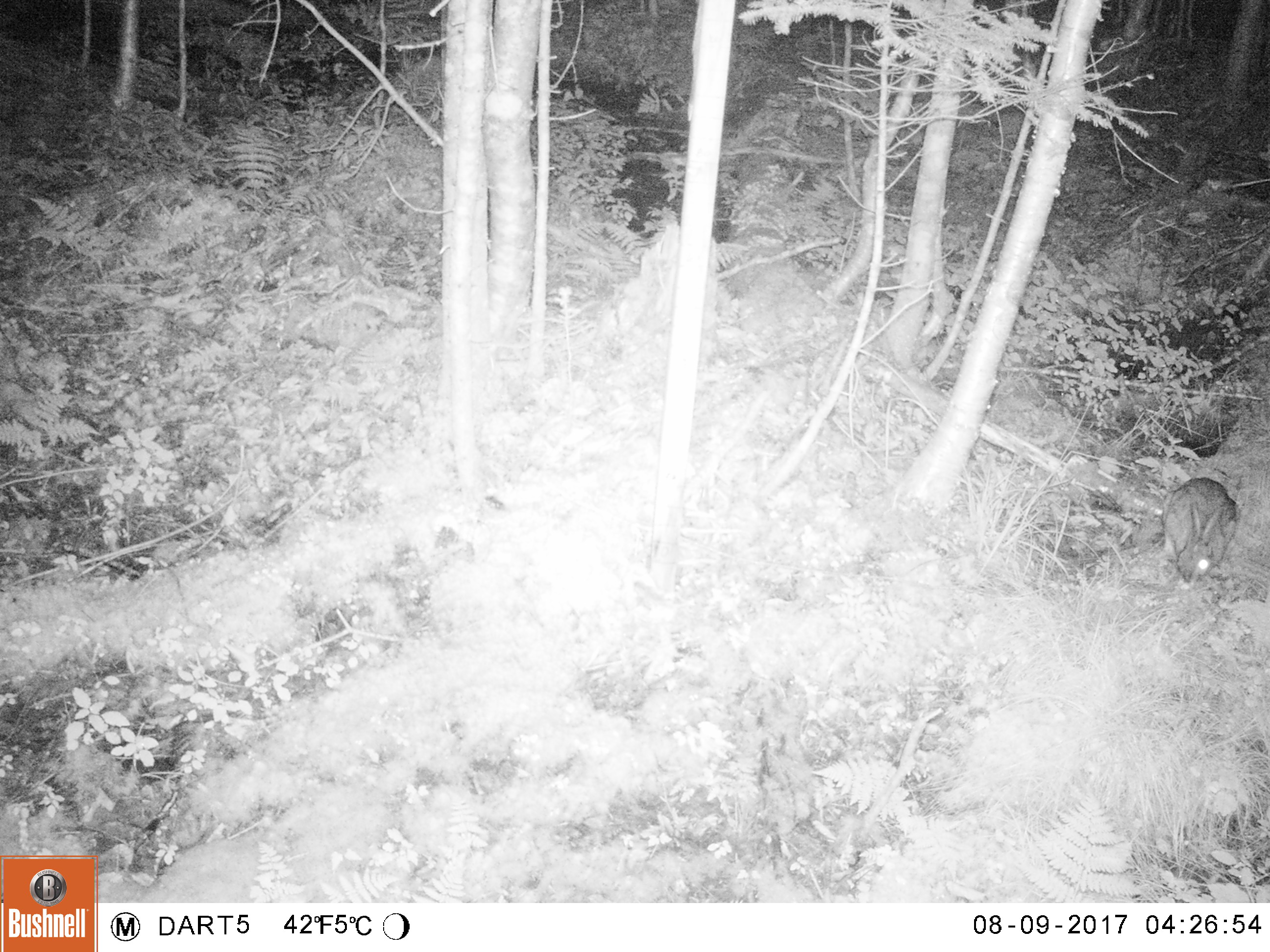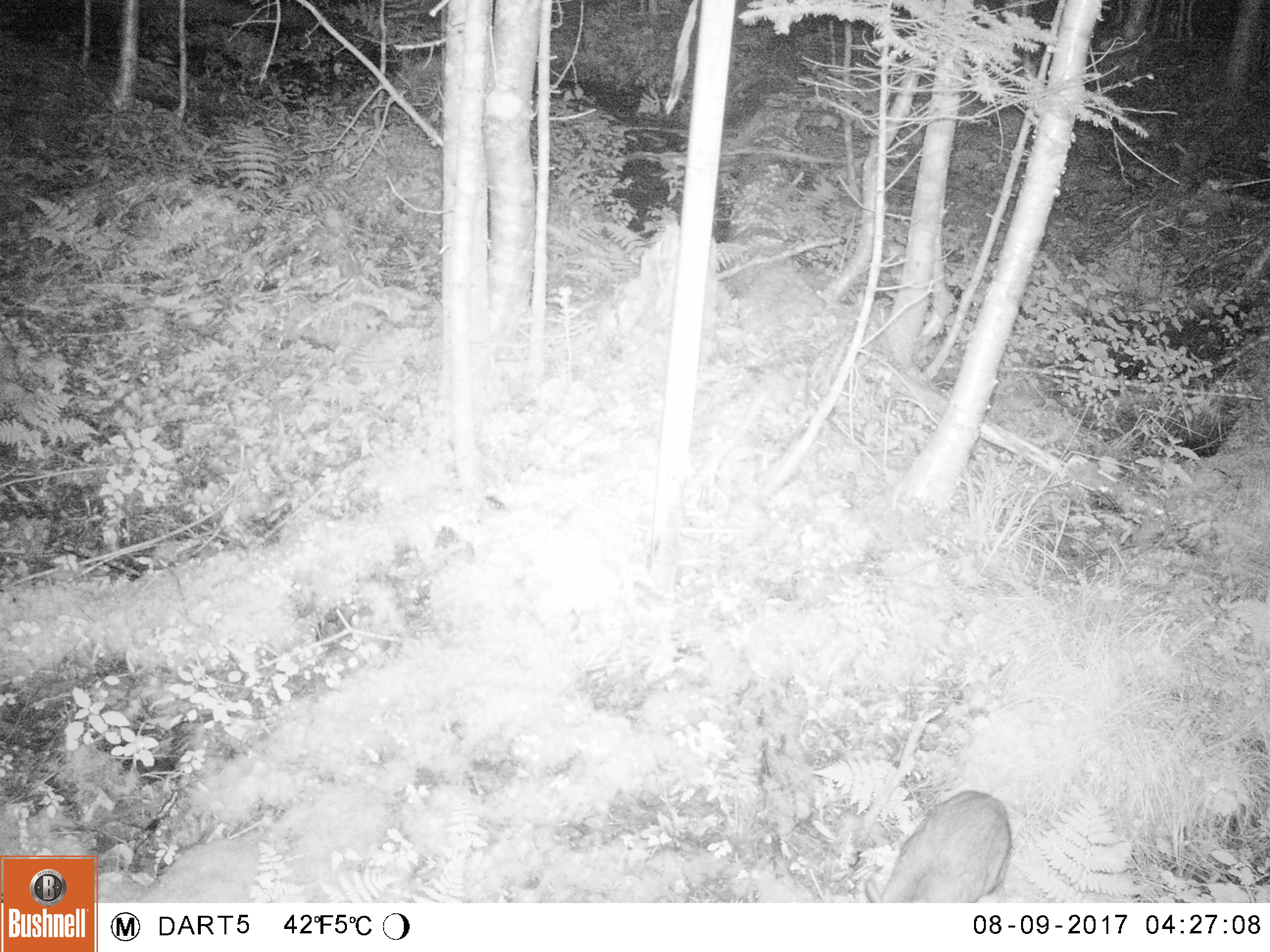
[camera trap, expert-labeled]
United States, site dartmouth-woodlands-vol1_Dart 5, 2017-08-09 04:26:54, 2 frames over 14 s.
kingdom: Animalia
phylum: Chordata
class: Mammalia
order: Lagomorpha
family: Leporidae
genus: Lepus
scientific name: Lepus americanus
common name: snowshoe hare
Snowshoe hare (Lepus americanus).